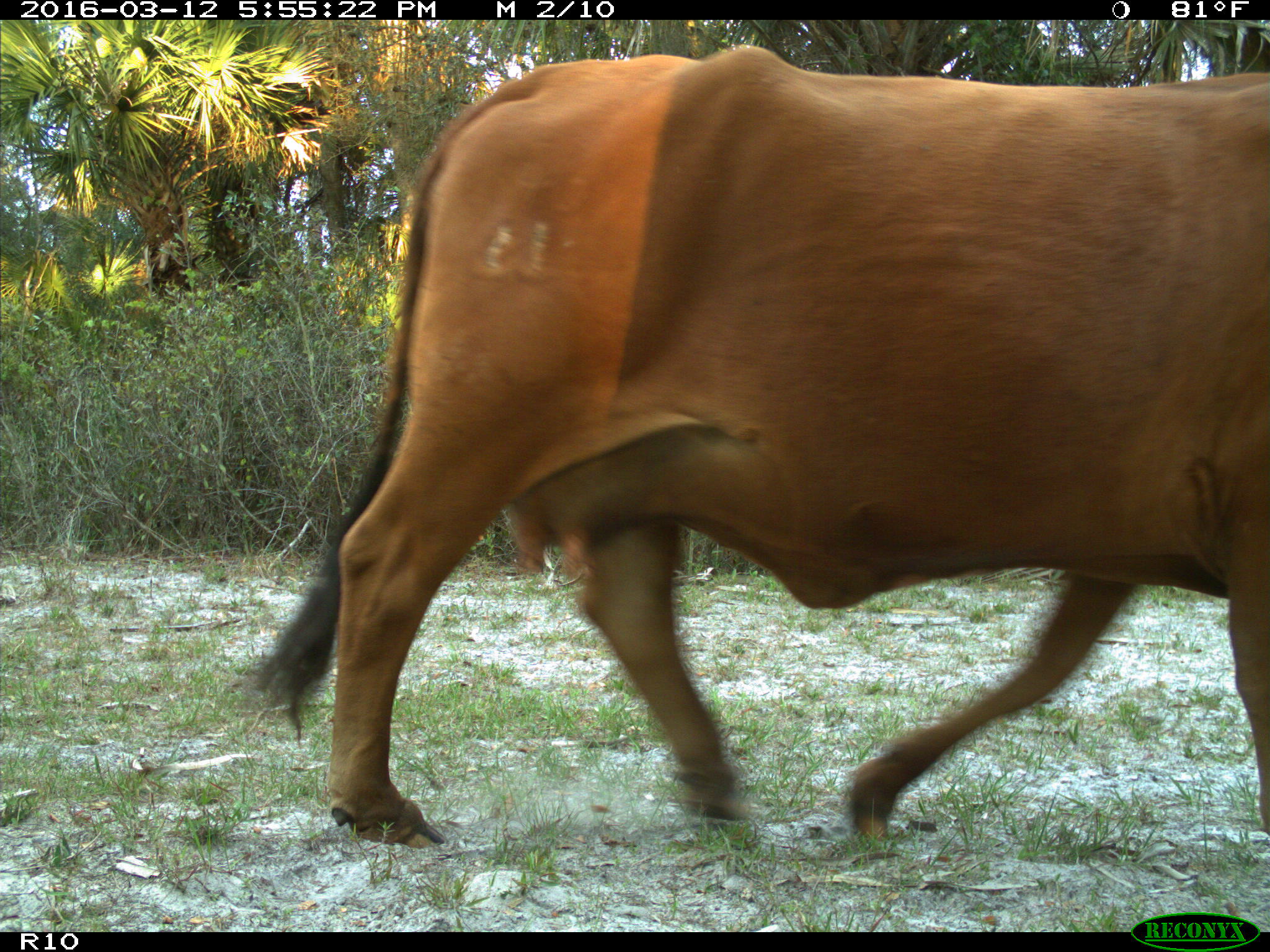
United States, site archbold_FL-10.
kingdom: Animalia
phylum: Chordata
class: Mammalia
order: Artiodactyla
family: Bovidae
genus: Bos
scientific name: Bos taurus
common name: domestic cow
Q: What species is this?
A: Bos taurus (domestic cow).